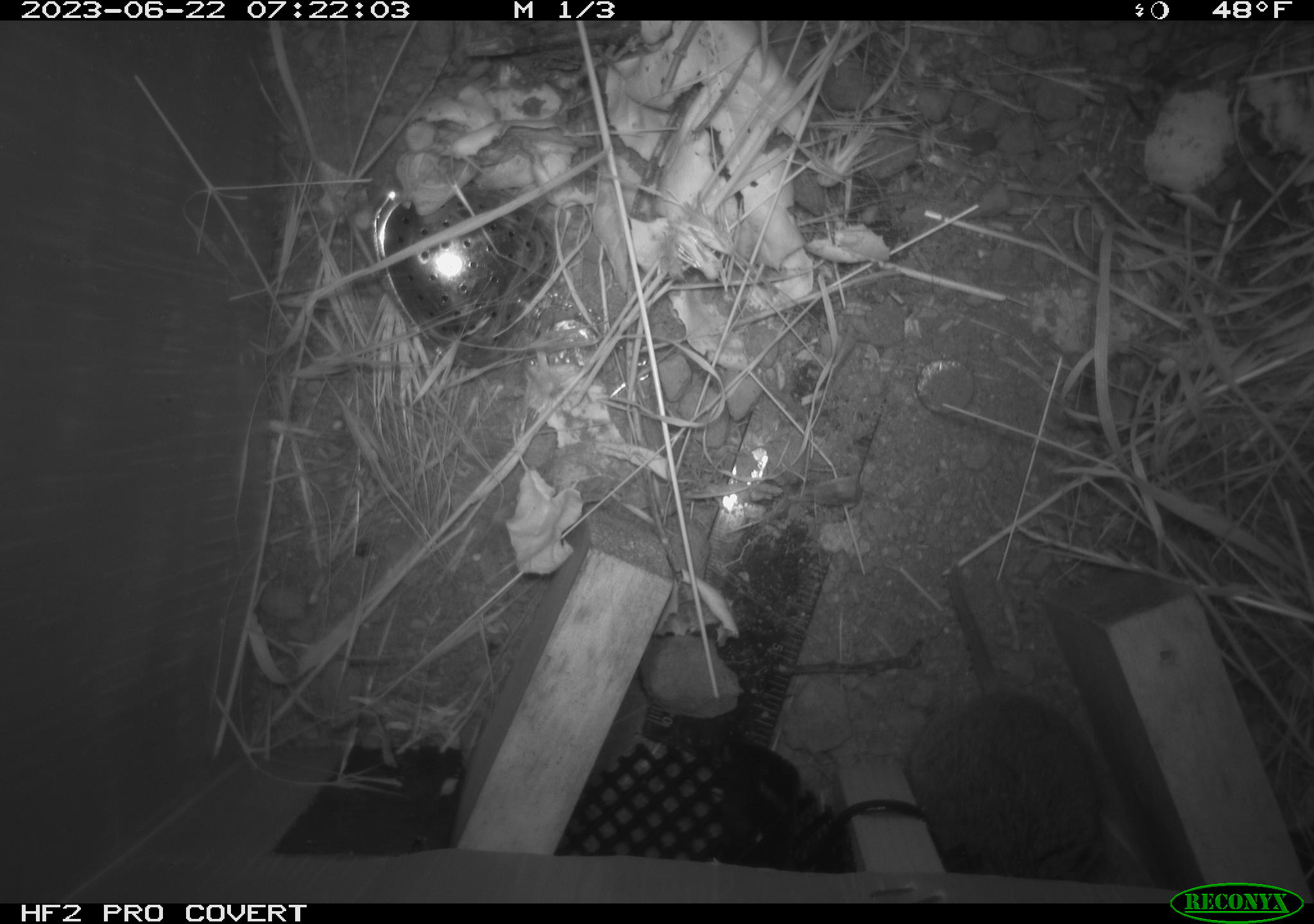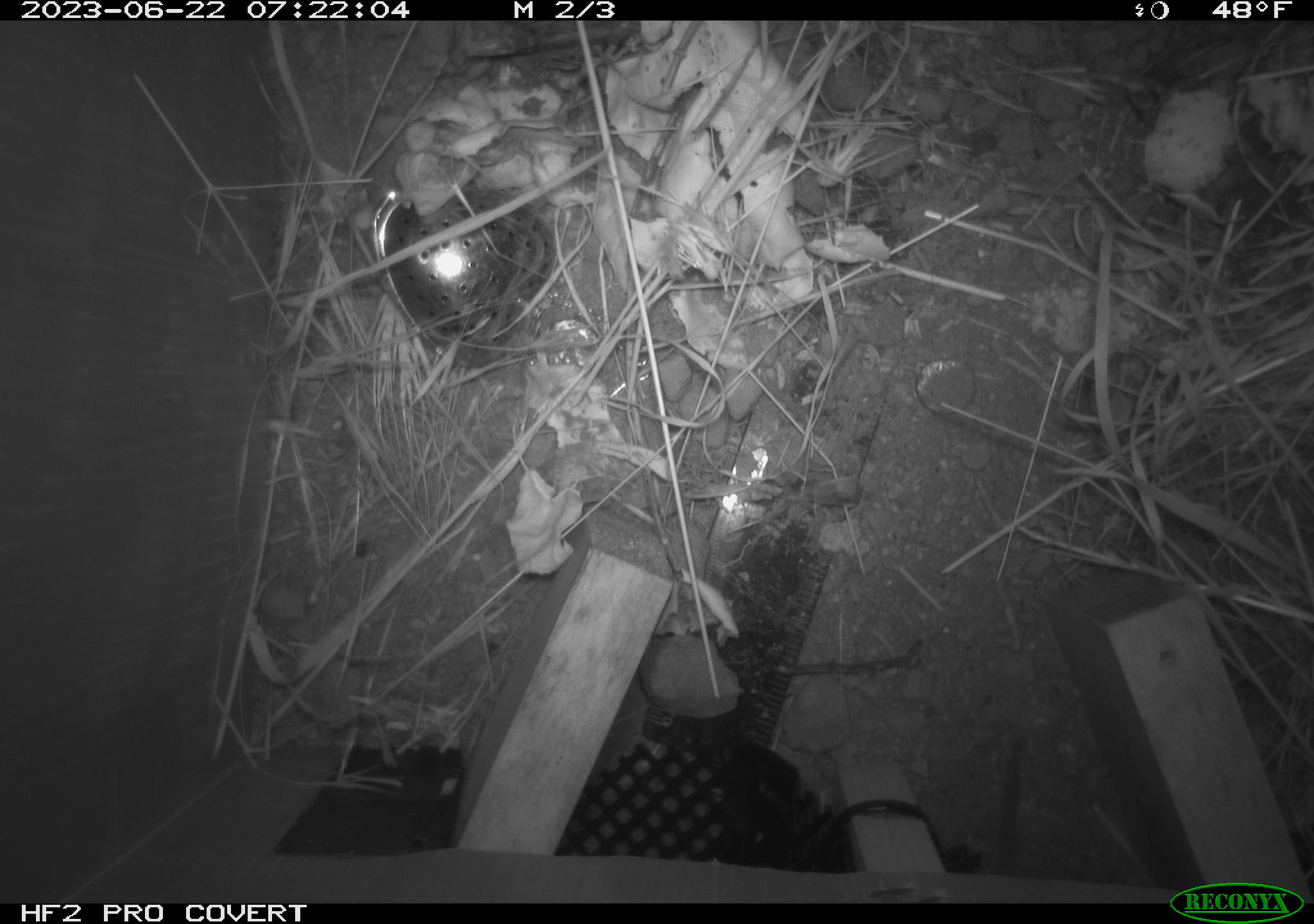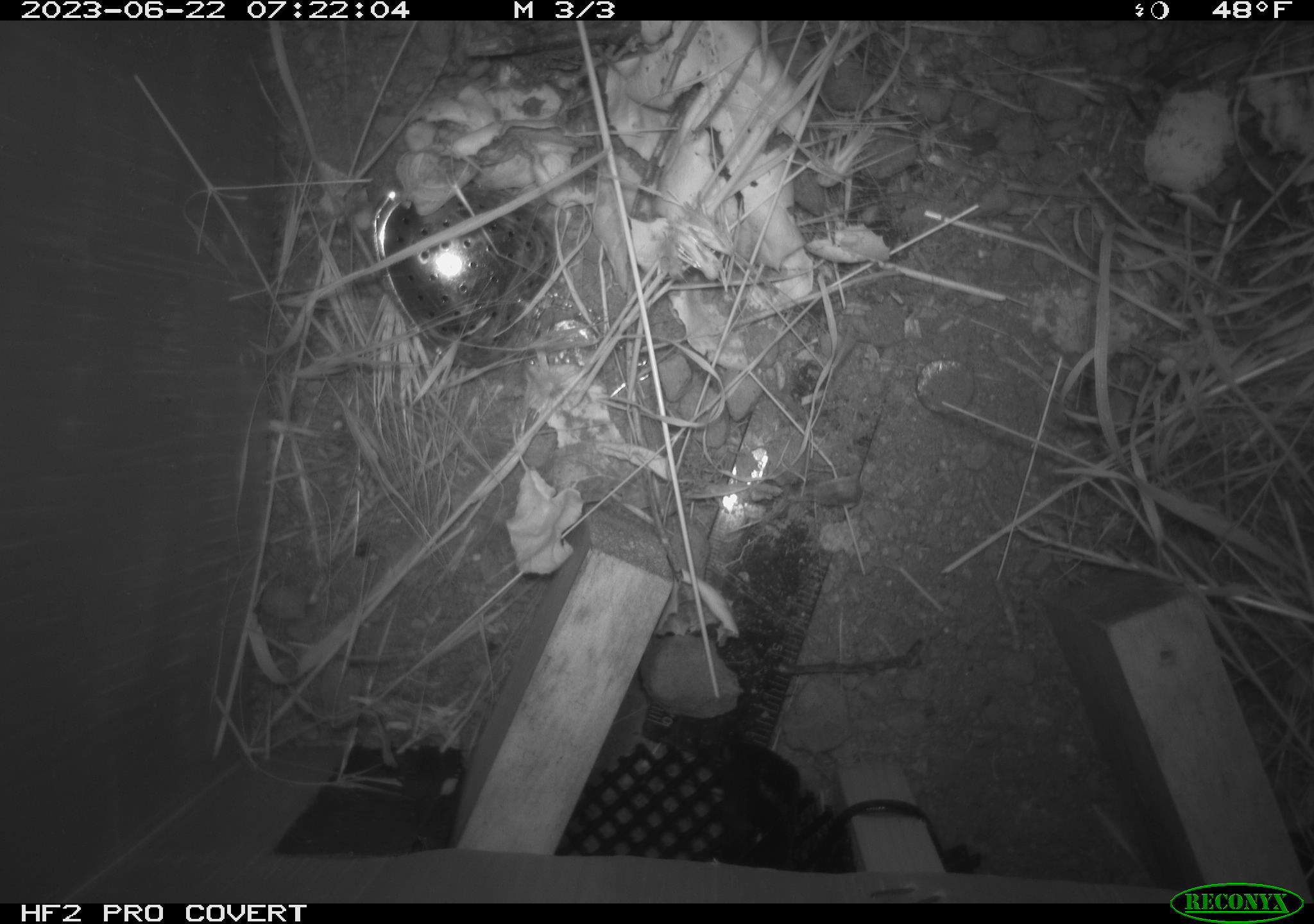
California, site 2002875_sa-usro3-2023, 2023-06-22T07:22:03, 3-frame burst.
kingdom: Animalia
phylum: Chordata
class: Mammalia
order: Rodentia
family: Cricetidae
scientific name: Arvicolinae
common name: voles, lemmings, and muskrats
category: arvicolinae subfamily